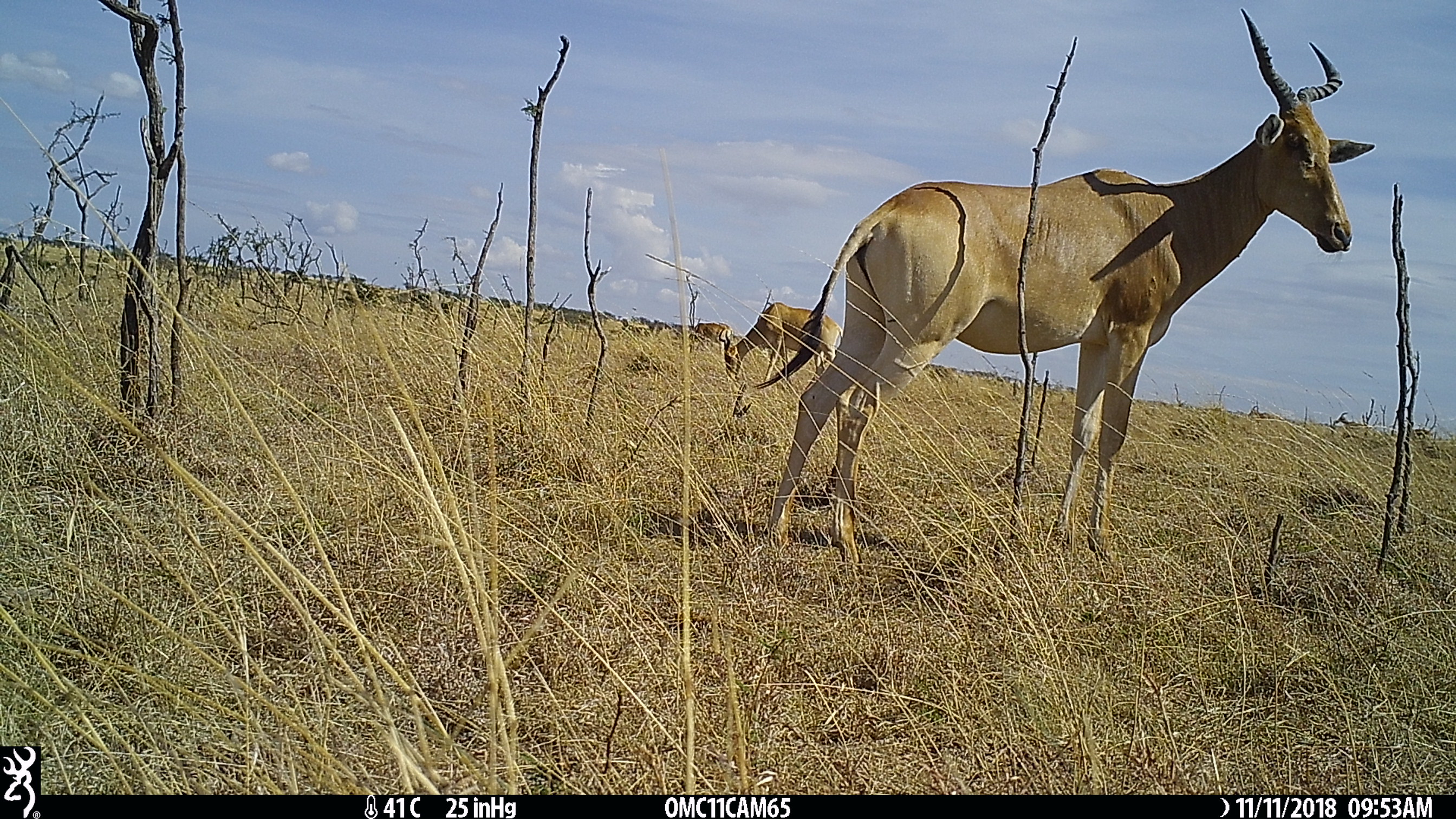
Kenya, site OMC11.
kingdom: Animalia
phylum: Chordata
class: Mammalia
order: Artiodactyla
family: Bovidae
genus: Alcelaphus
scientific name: Alcelaphus buselaphus cokii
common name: coke's hartebeest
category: hartebeest cokes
Hartebeest cokes (coke's hartebeest) (Alcelaphus buselaphus cokii).